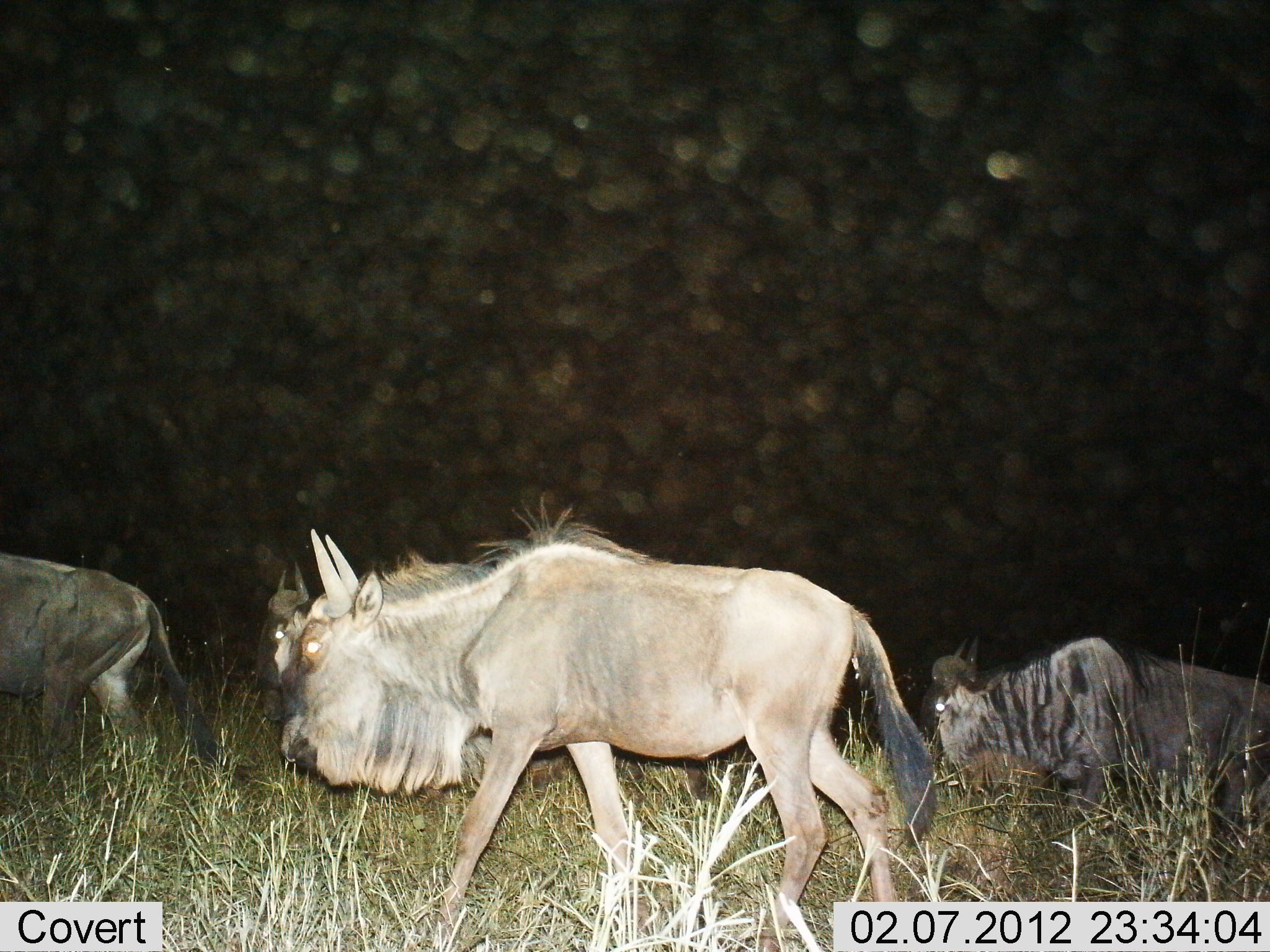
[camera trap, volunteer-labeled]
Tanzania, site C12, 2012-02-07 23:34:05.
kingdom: Animalia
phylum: Chordata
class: Mammalia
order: Artiodactyla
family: Bovidae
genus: Connochaetes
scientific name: Connochaetes taurinus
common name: blue wildebeest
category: wildebeest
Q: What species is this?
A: Wildebeest (blue wildebeest) (Connochaetes taurinus).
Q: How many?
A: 4.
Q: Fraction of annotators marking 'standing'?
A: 19%.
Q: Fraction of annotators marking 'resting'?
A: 14%.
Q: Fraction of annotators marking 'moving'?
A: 95%.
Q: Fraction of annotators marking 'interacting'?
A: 0%.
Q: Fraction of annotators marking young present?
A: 0%.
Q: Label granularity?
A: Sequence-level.